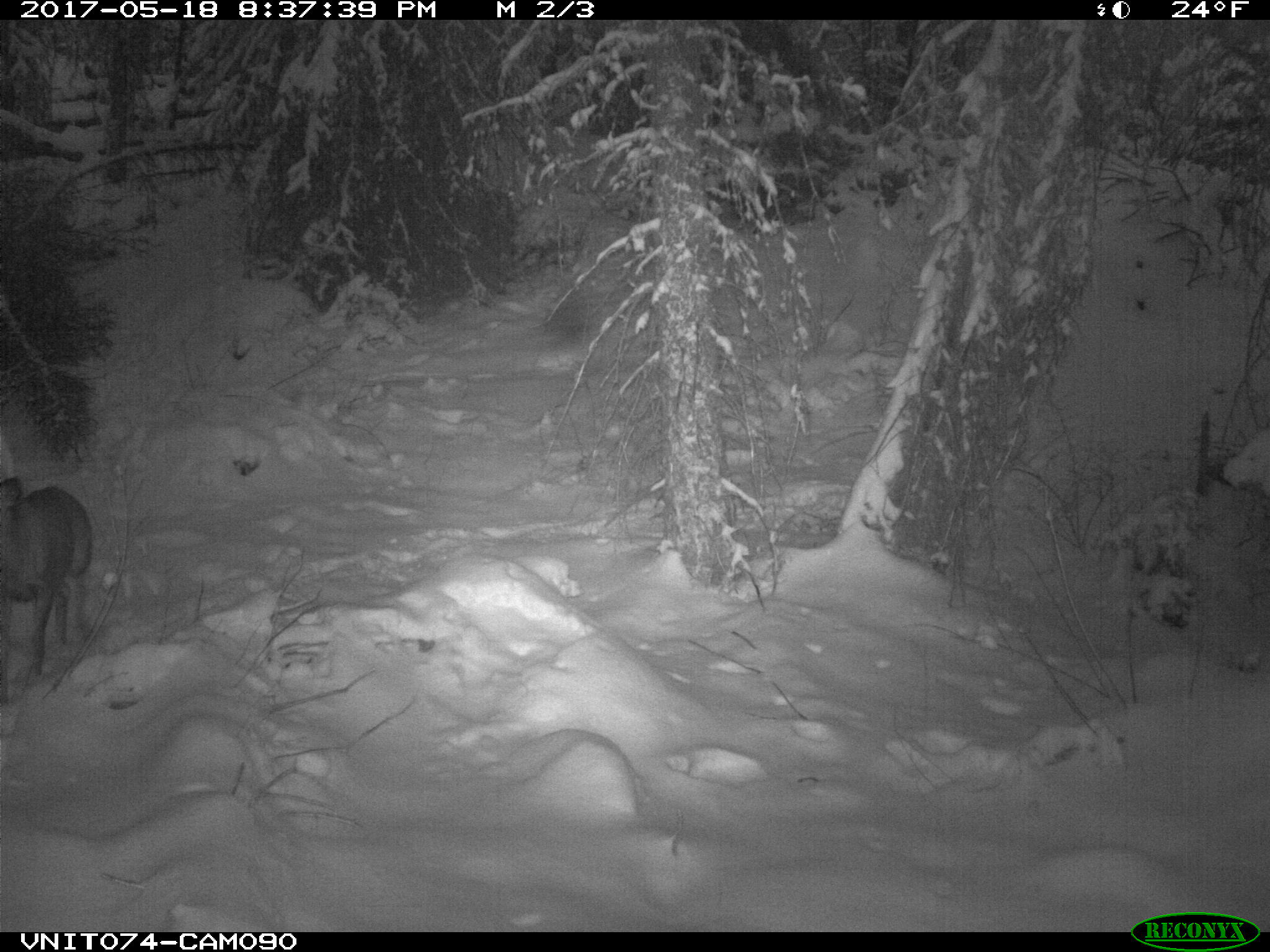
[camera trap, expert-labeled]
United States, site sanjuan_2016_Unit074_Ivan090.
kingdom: Animalia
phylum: Chordata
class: Mammalia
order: Artiodactyla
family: Cervidae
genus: Odocoileus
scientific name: Odocoileus hemionus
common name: mule deer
Odocoileus hemionus (mule deer).